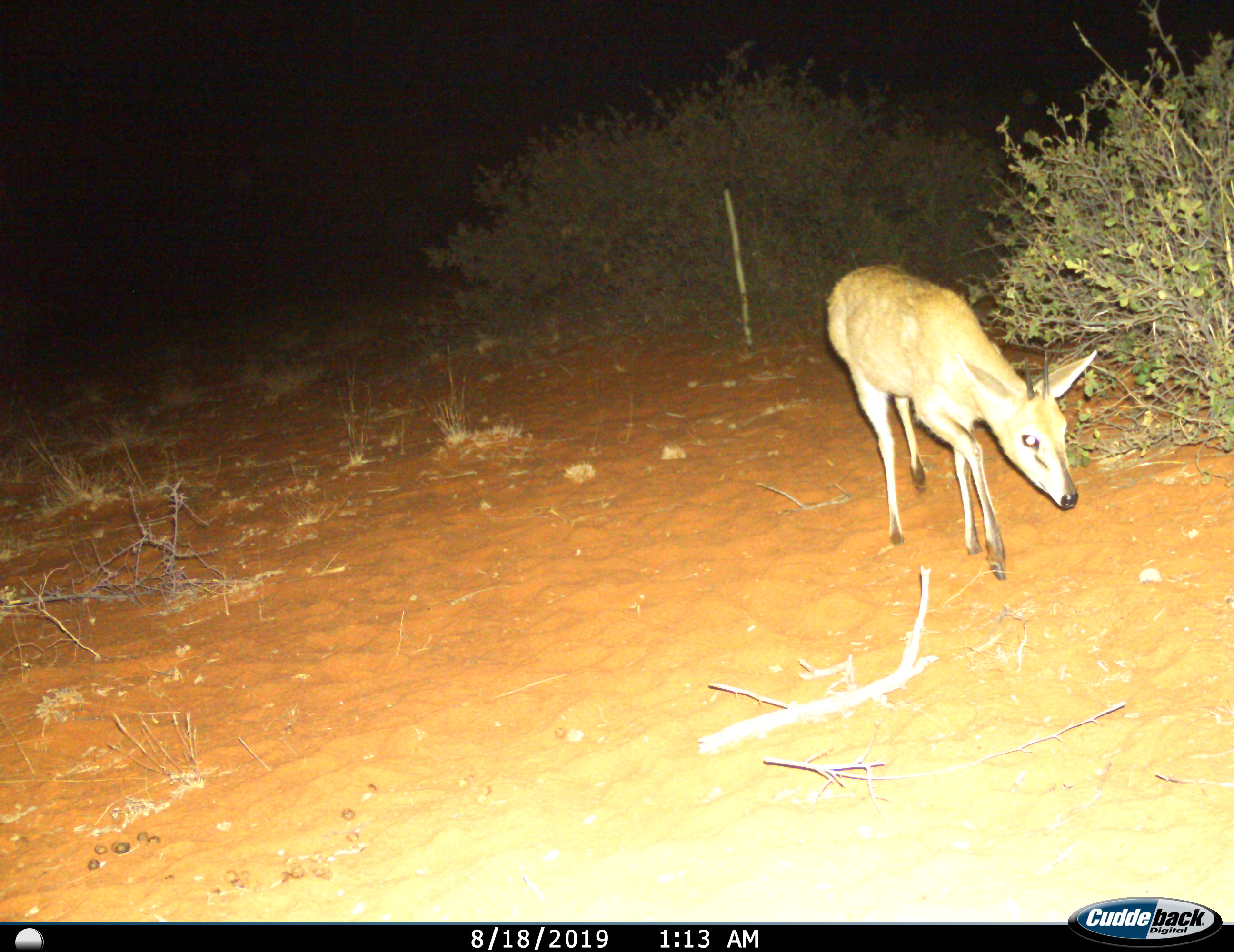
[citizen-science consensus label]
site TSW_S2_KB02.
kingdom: Animalia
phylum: Chordata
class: Mammalia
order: Artiodactyla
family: Bovidae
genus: Sylvicapra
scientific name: Sylvicapra grimmia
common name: common duiker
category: duikercommongrey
Duikercommongrey (common duiker) (Sylvicapra grimmia), count 1. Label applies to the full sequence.